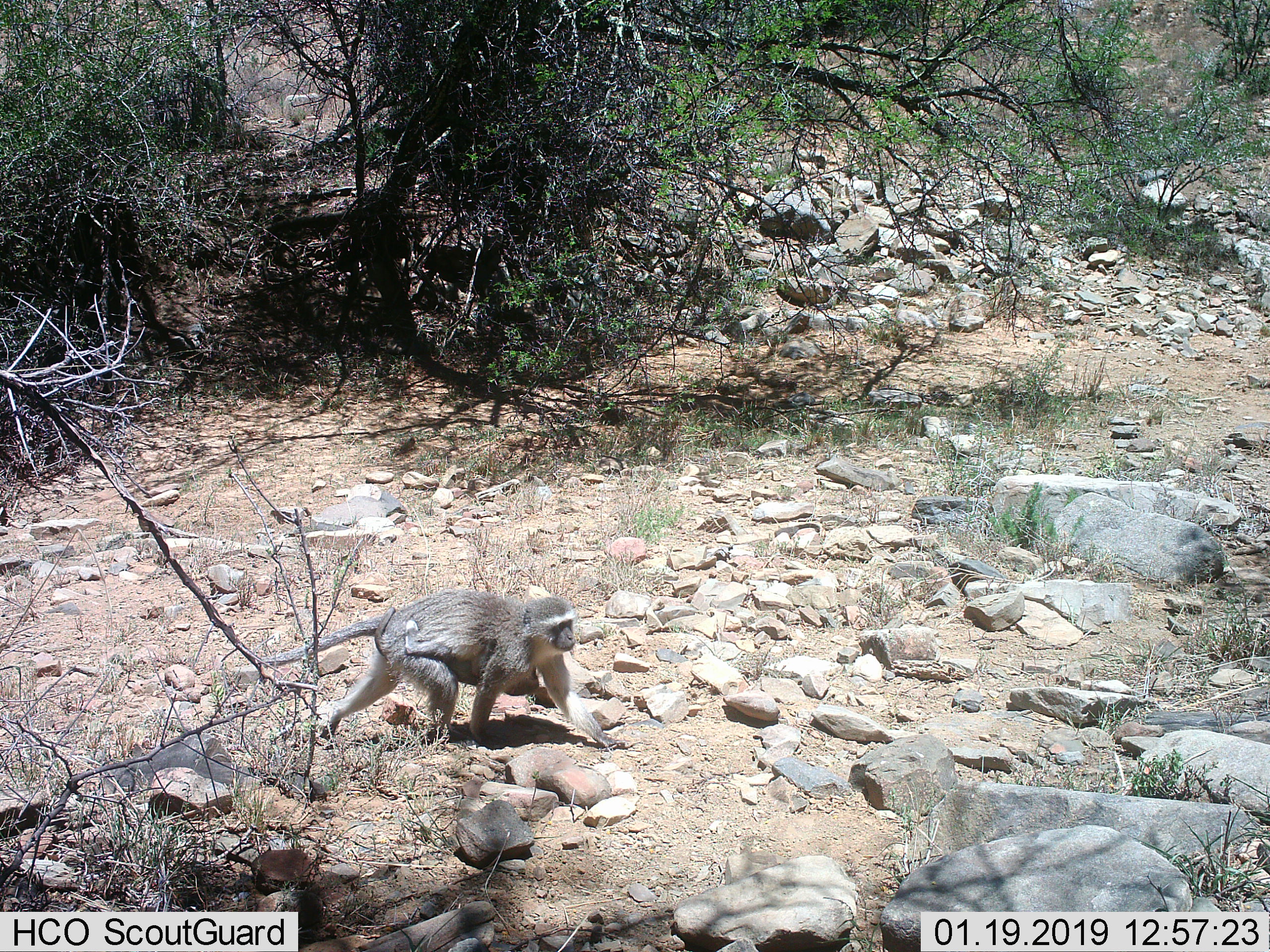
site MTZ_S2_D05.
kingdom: Animalia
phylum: Chordata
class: Mammalia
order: Primates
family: Cercopithecidae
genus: Chlorocebus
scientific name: Chlorocebus pygerythrus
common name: vervet monkey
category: monkeyvervet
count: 2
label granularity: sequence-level